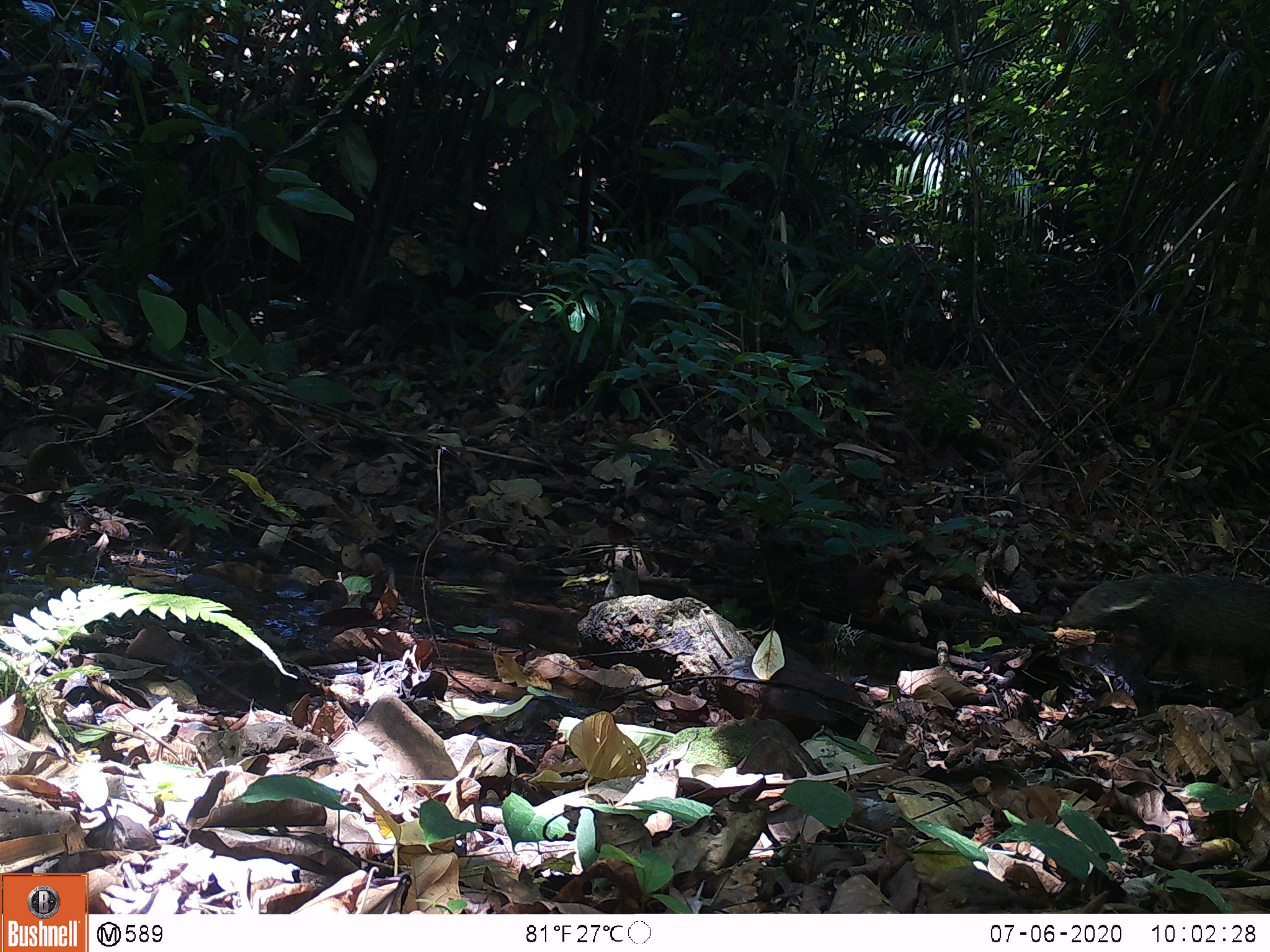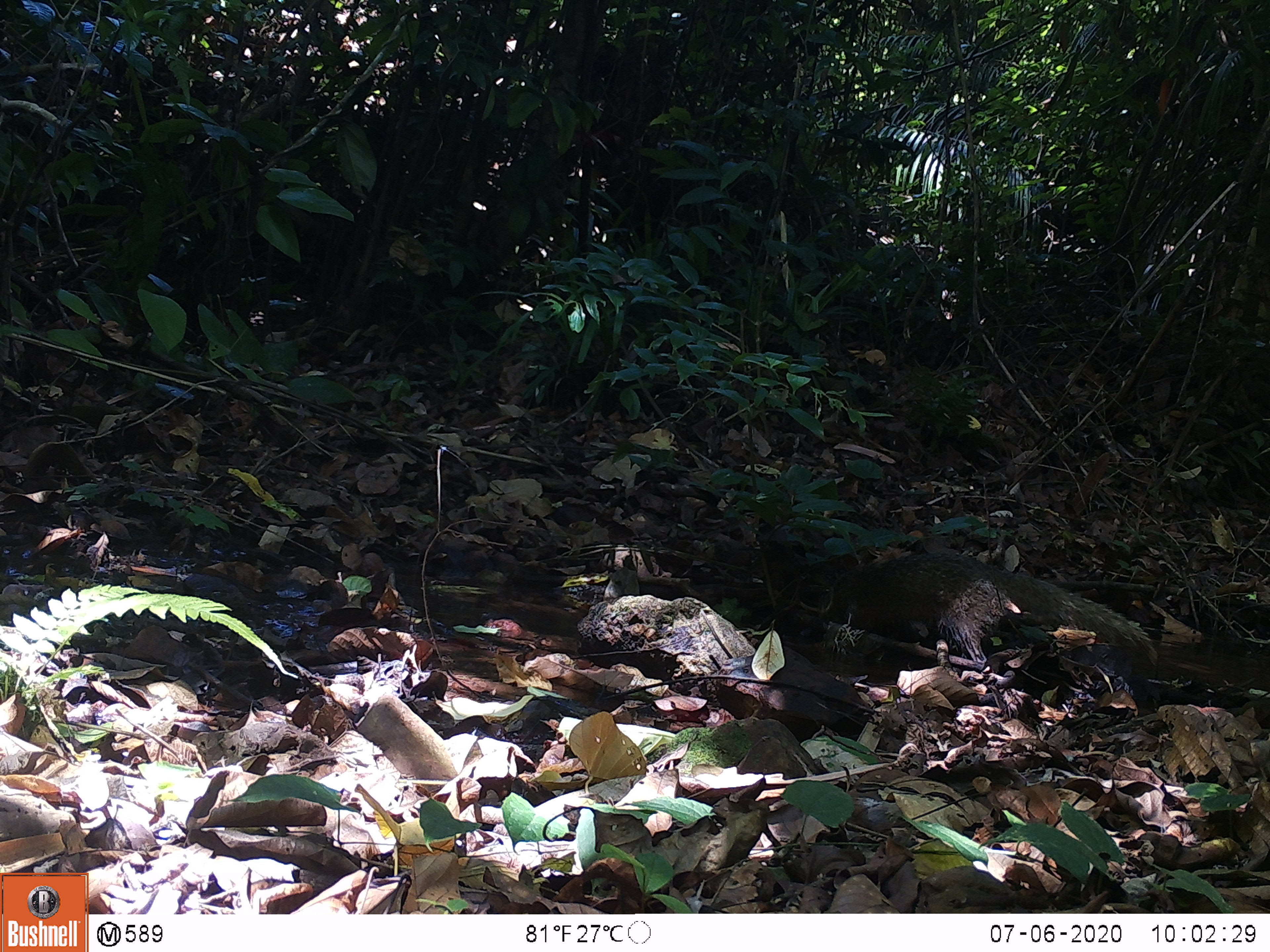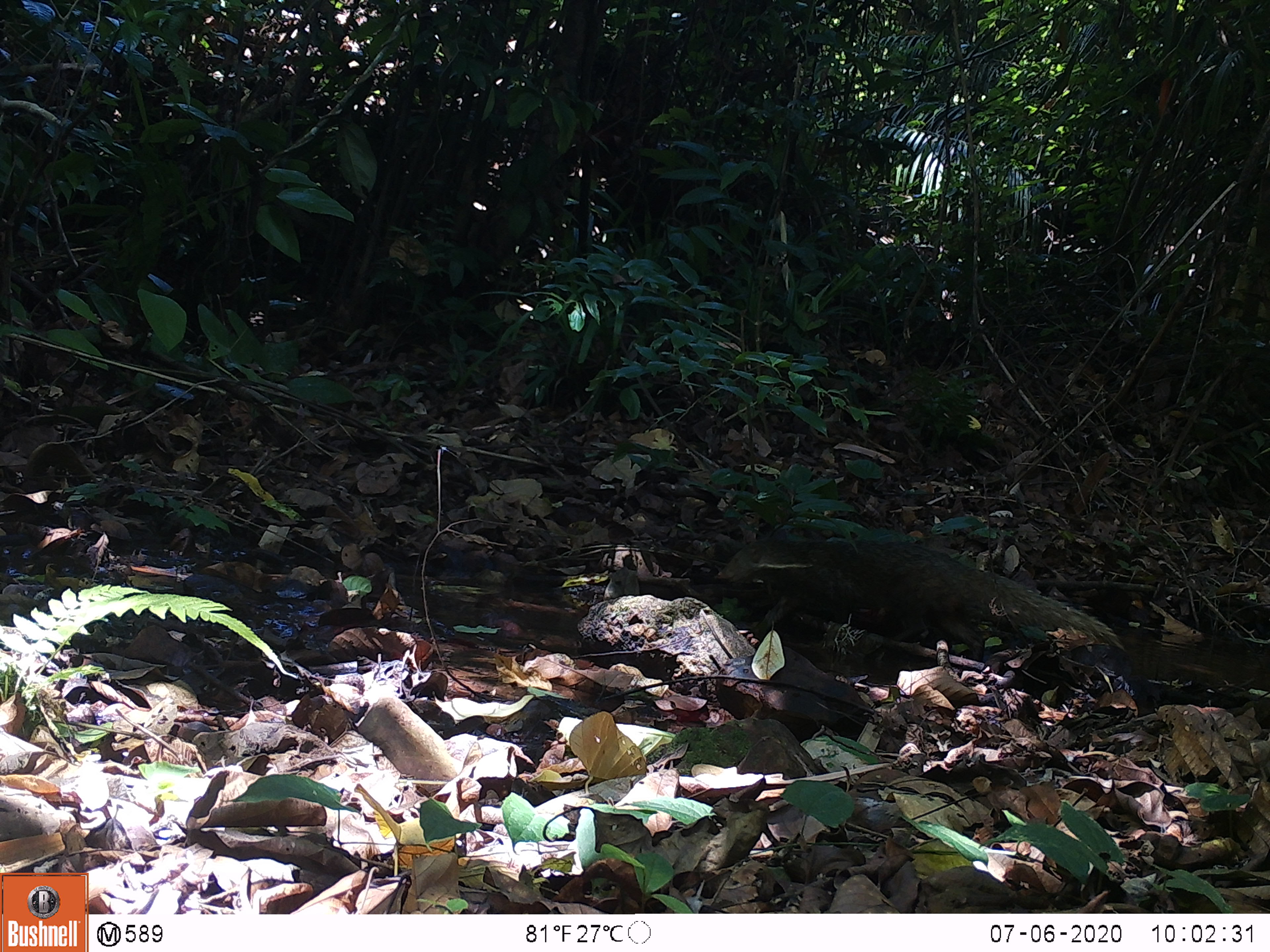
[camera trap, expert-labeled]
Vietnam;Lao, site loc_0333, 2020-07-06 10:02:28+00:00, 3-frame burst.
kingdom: Animalia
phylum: Chordata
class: Mammalia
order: Carnivora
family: Herpestidae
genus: Urva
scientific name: Urva urva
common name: crab-eating mongoose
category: crab eating mongoose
Crab eating mongoose (crab-eating mongoose) (Urva urva). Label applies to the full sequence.